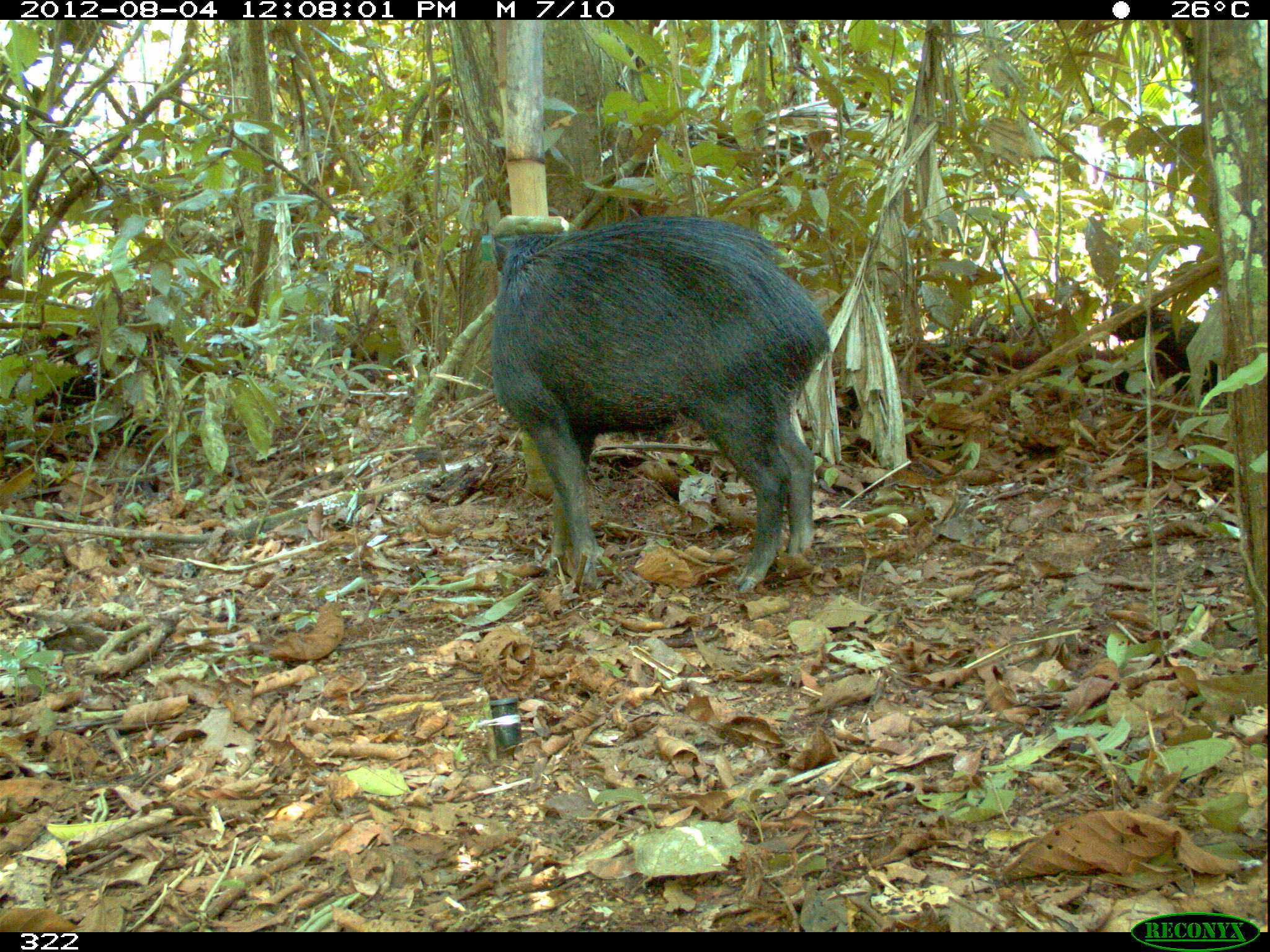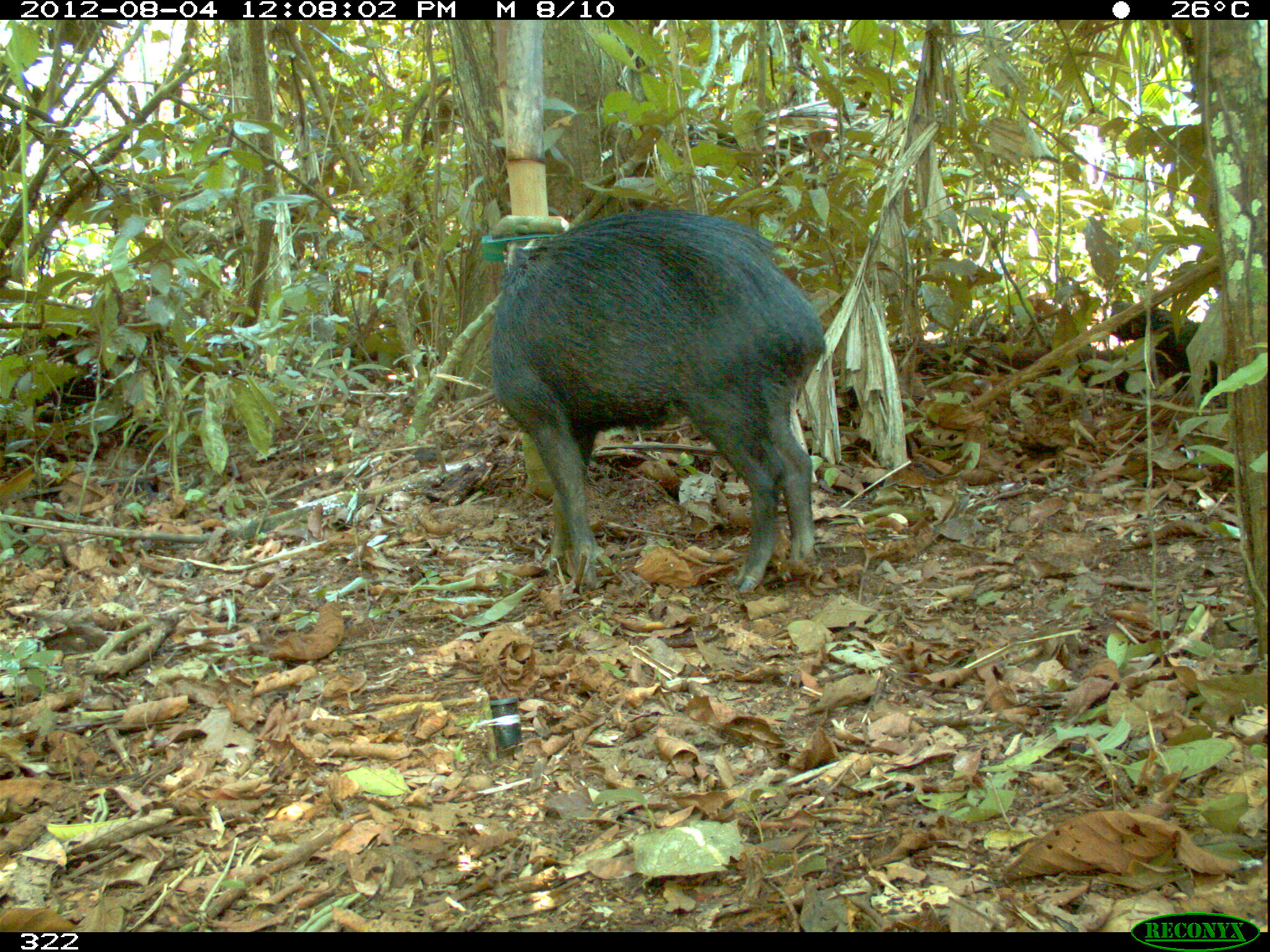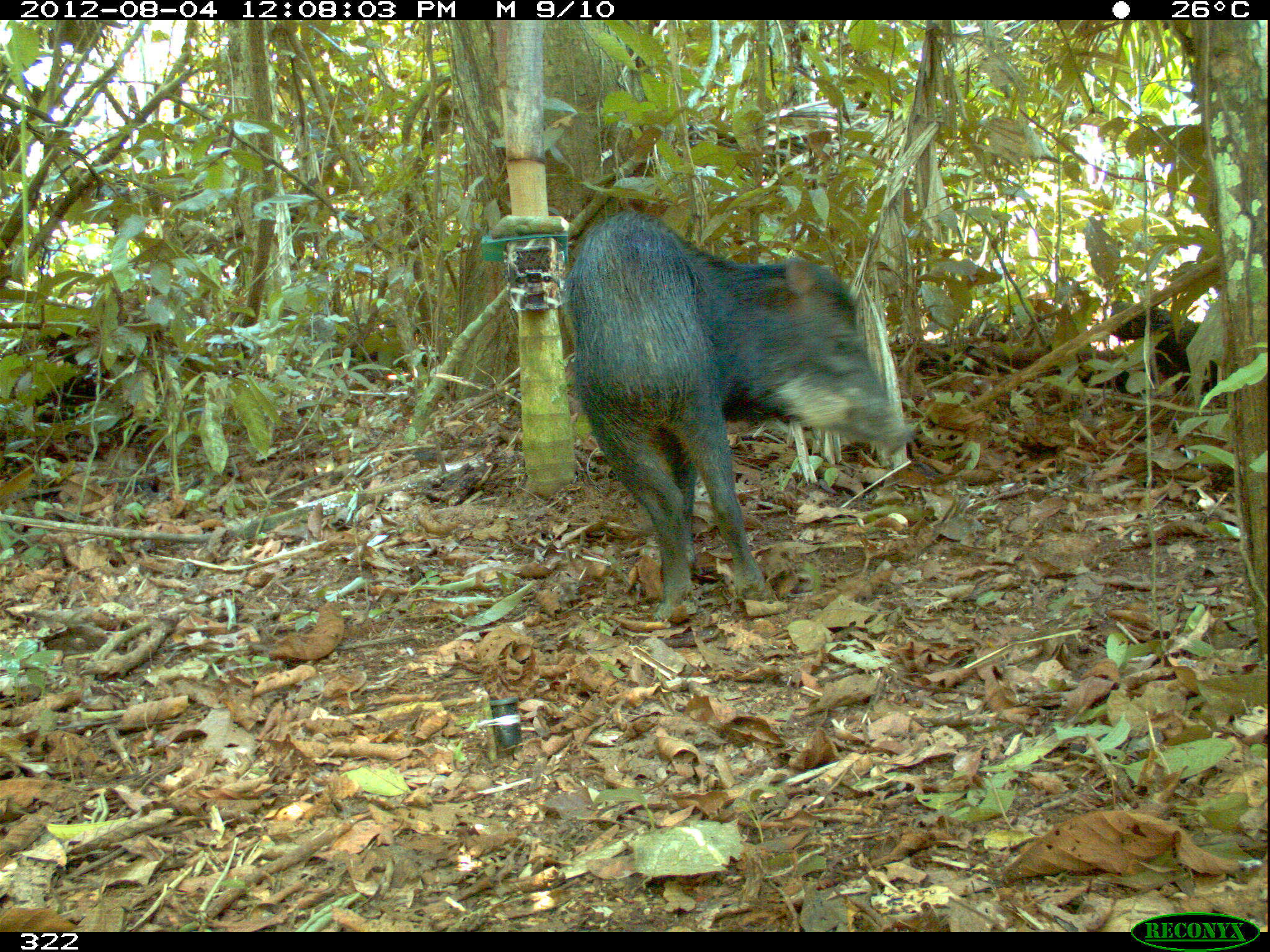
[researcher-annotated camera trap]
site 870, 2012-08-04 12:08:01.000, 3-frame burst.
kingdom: Animalia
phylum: Chordata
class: Mammalia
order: Artiodactyla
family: Tayassuidae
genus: Tayassu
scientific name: Tayassu pecari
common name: white-lipped peccary